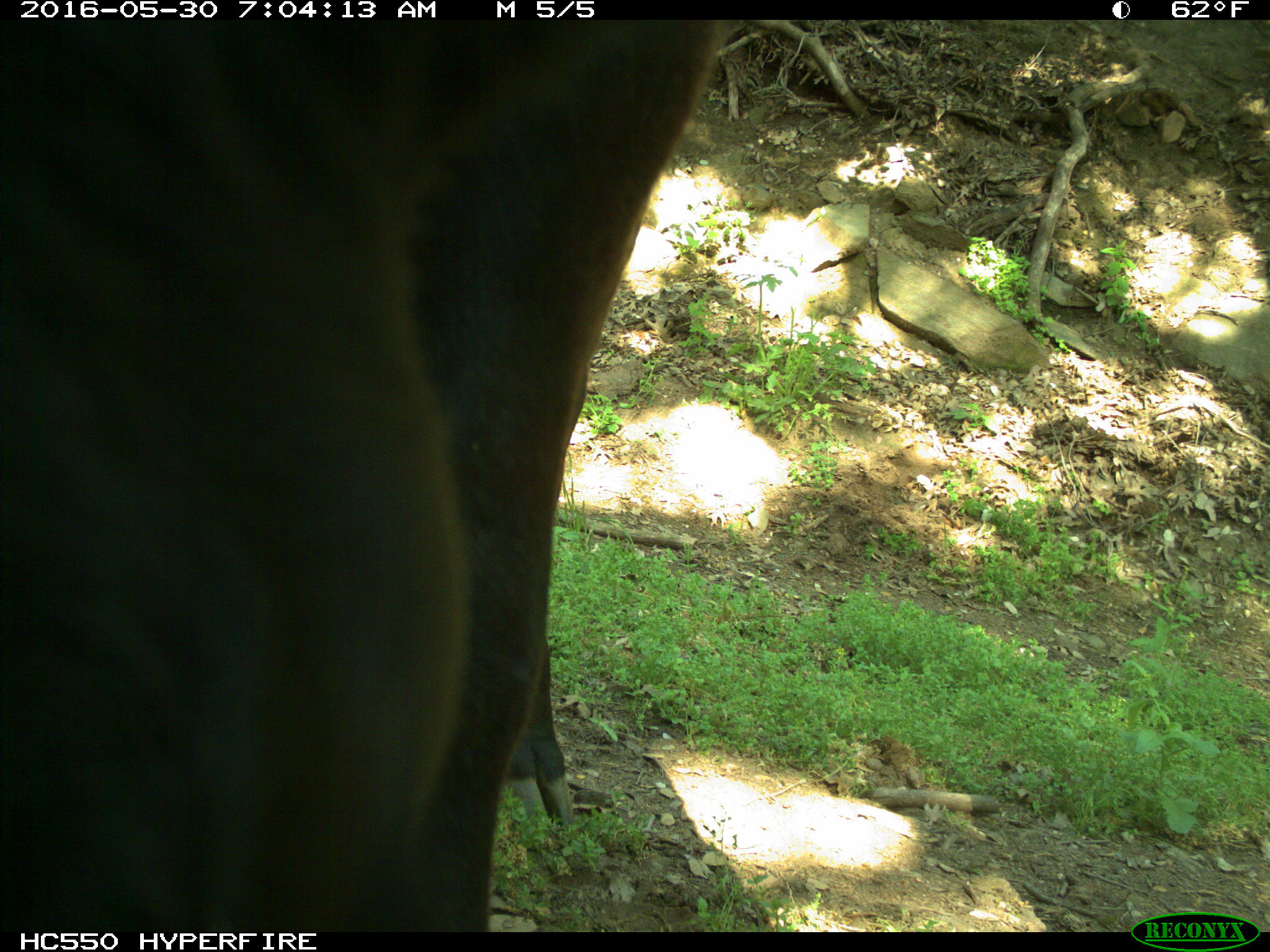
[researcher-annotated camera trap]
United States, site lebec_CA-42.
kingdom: Animalia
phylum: Chordata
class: Mammalia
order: Artiodactyla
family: Bovidae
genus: Bos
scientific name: Bos taurus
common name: domestic cow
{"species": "Bos taurus (domestic cow)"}